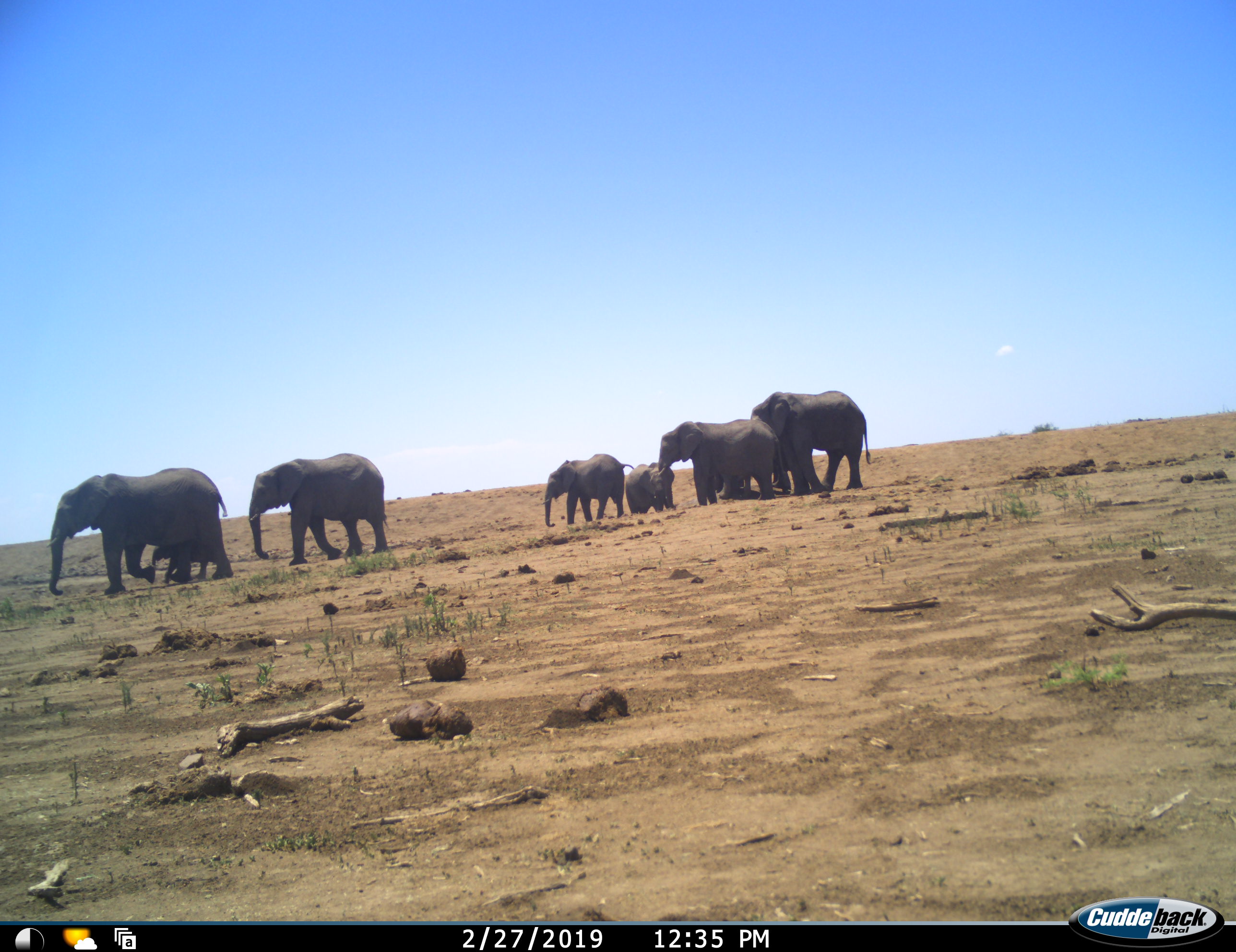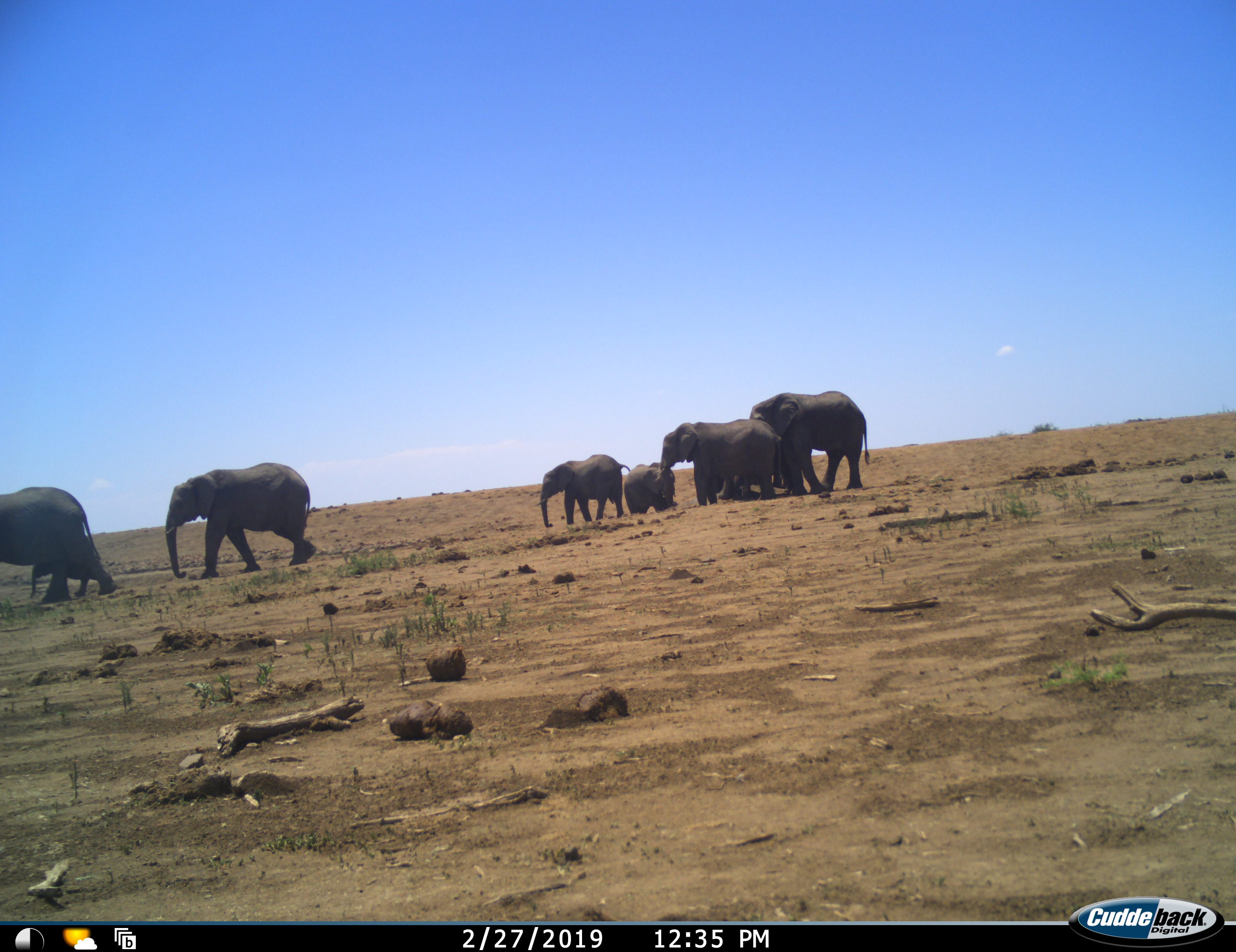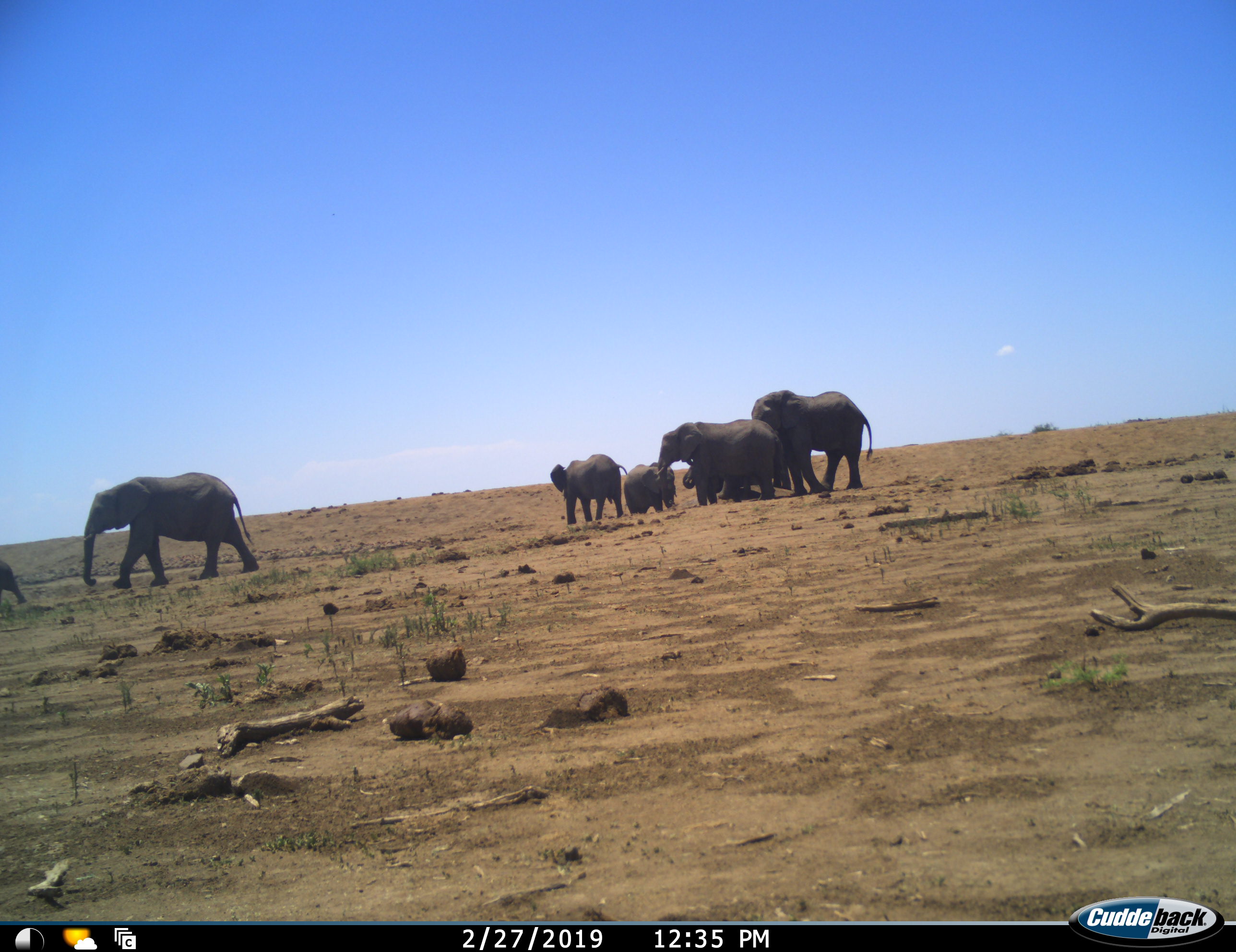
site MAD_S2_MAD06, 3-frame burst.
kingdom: Animalia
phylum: Chordata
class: Mammalia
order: Proboscidea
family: Elephantidae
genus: Loxodonta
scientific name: Loxodonta africana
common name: african bush elephant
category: elephant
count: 8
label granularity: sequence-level